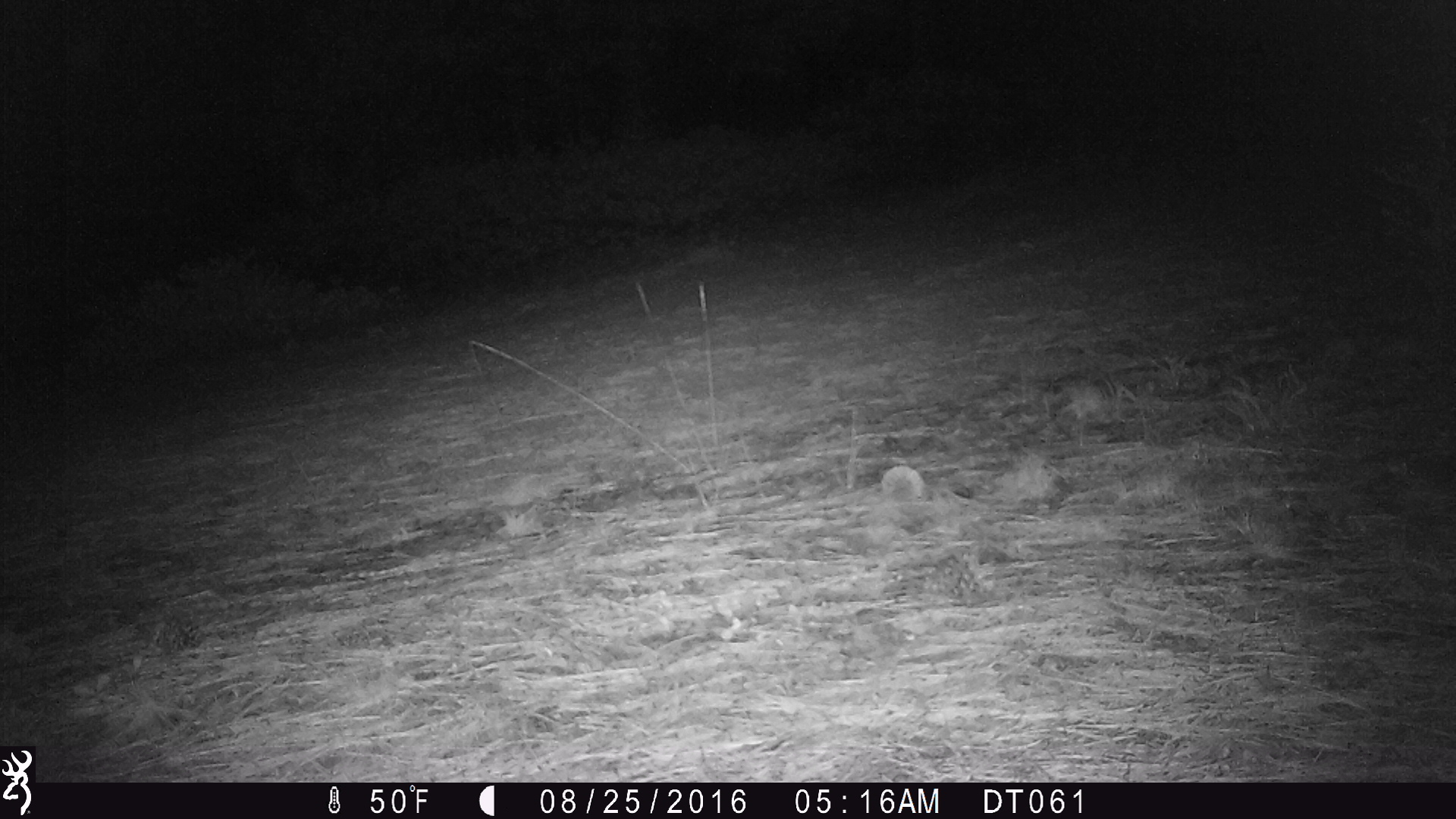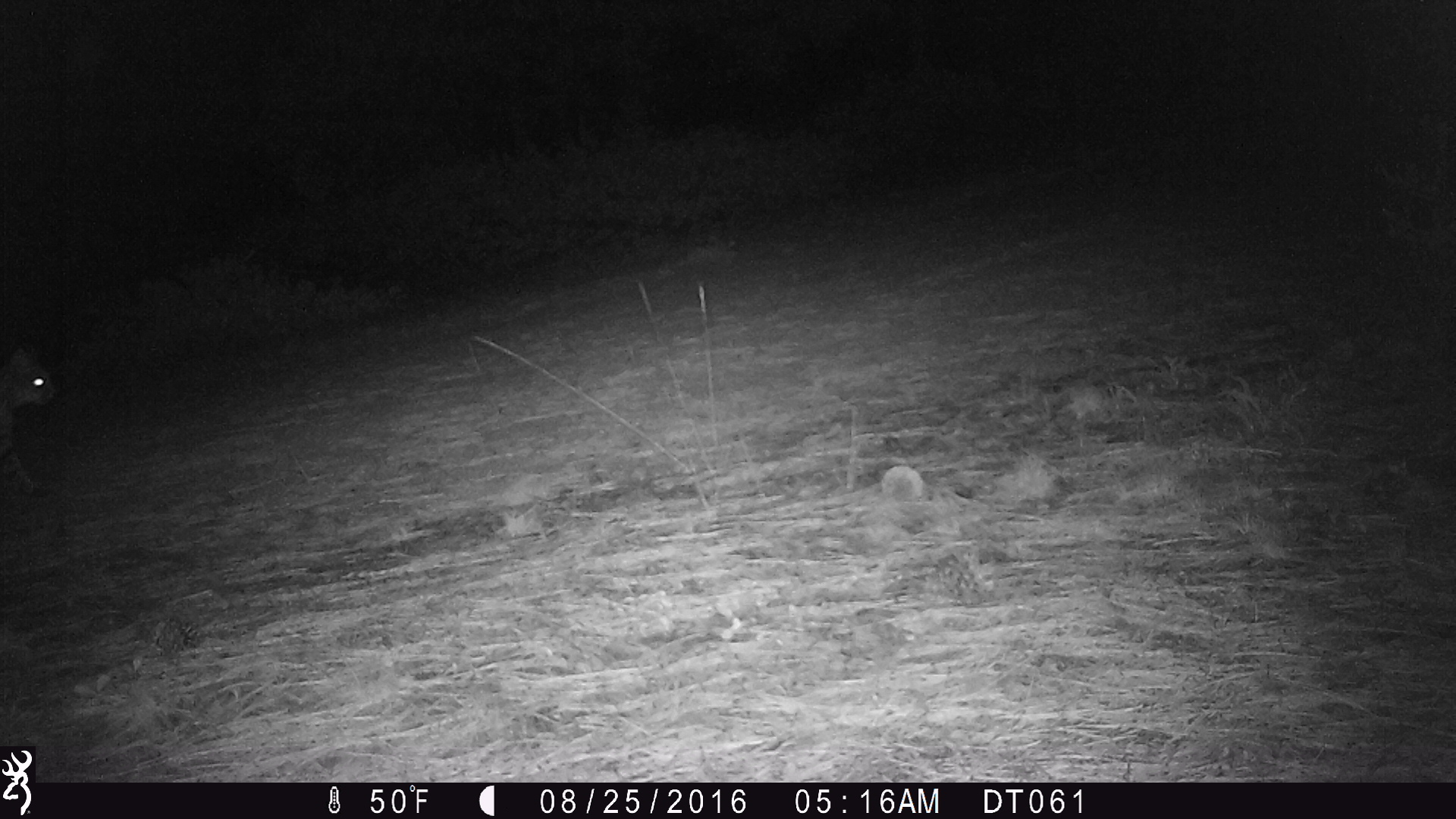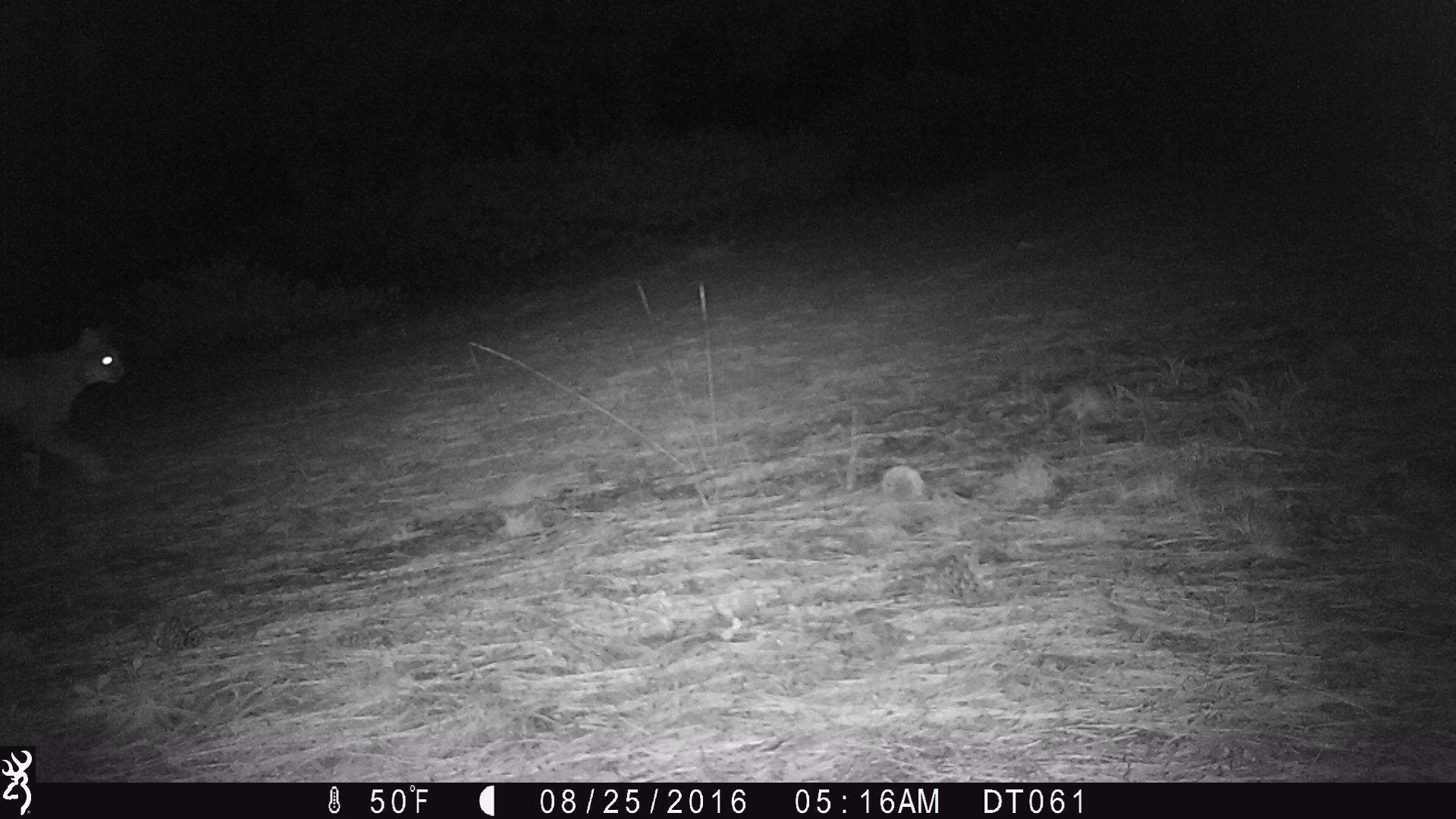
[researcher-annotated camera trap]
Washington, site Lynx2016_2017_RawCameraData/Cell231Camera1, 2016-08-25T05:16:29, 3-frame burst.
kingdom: Animalia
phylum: Chordata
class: Mammalia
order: Carnivora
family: Felidae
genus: Lynx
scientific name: Lynx rufus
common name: bobcat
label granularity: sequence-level